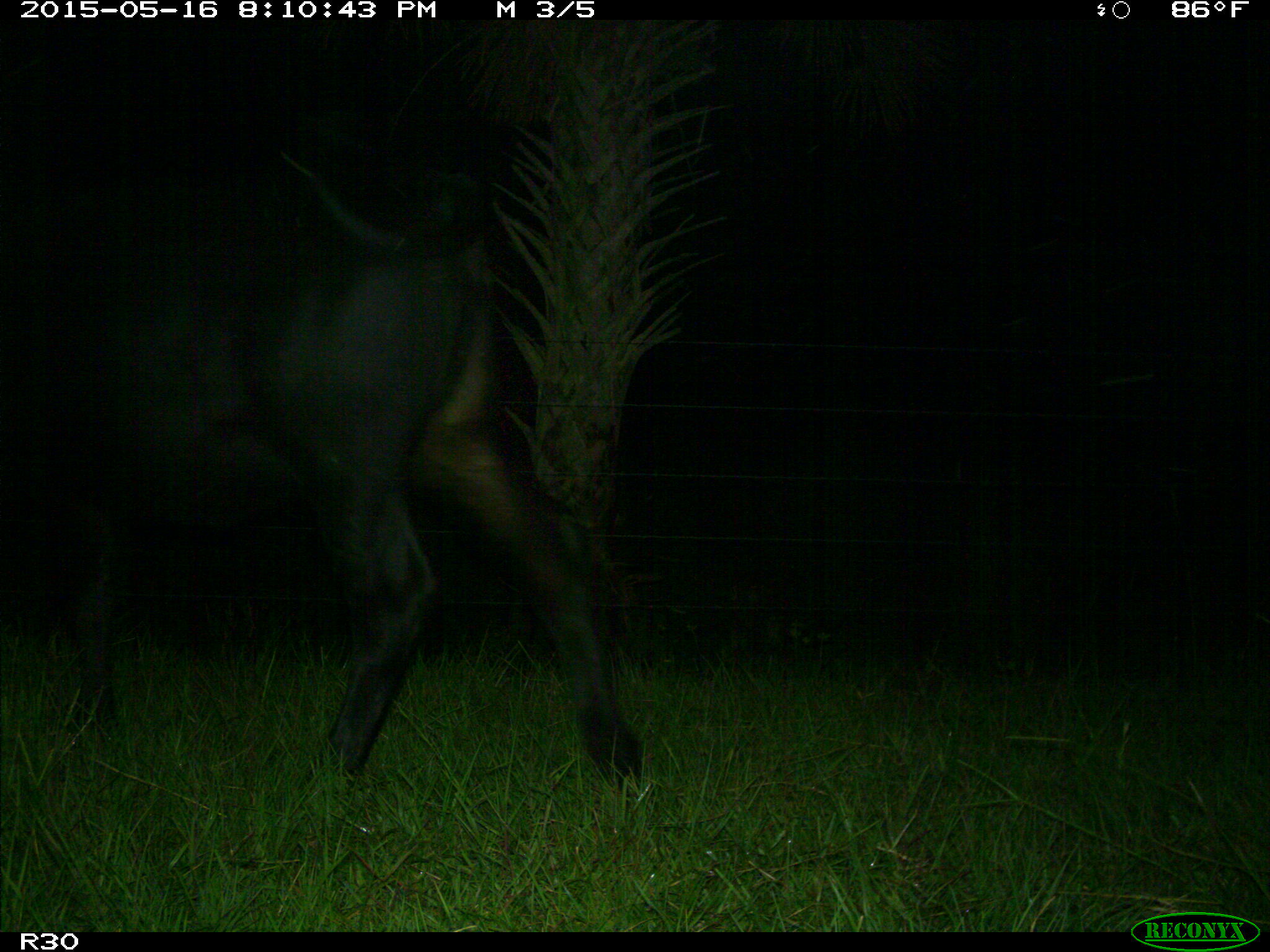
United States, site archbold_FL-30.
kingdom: Animalia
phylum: Chordata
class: Mammalia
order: Artiodactyla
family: Bovidae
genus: Bos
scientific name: Bos taurus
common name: domestic cow